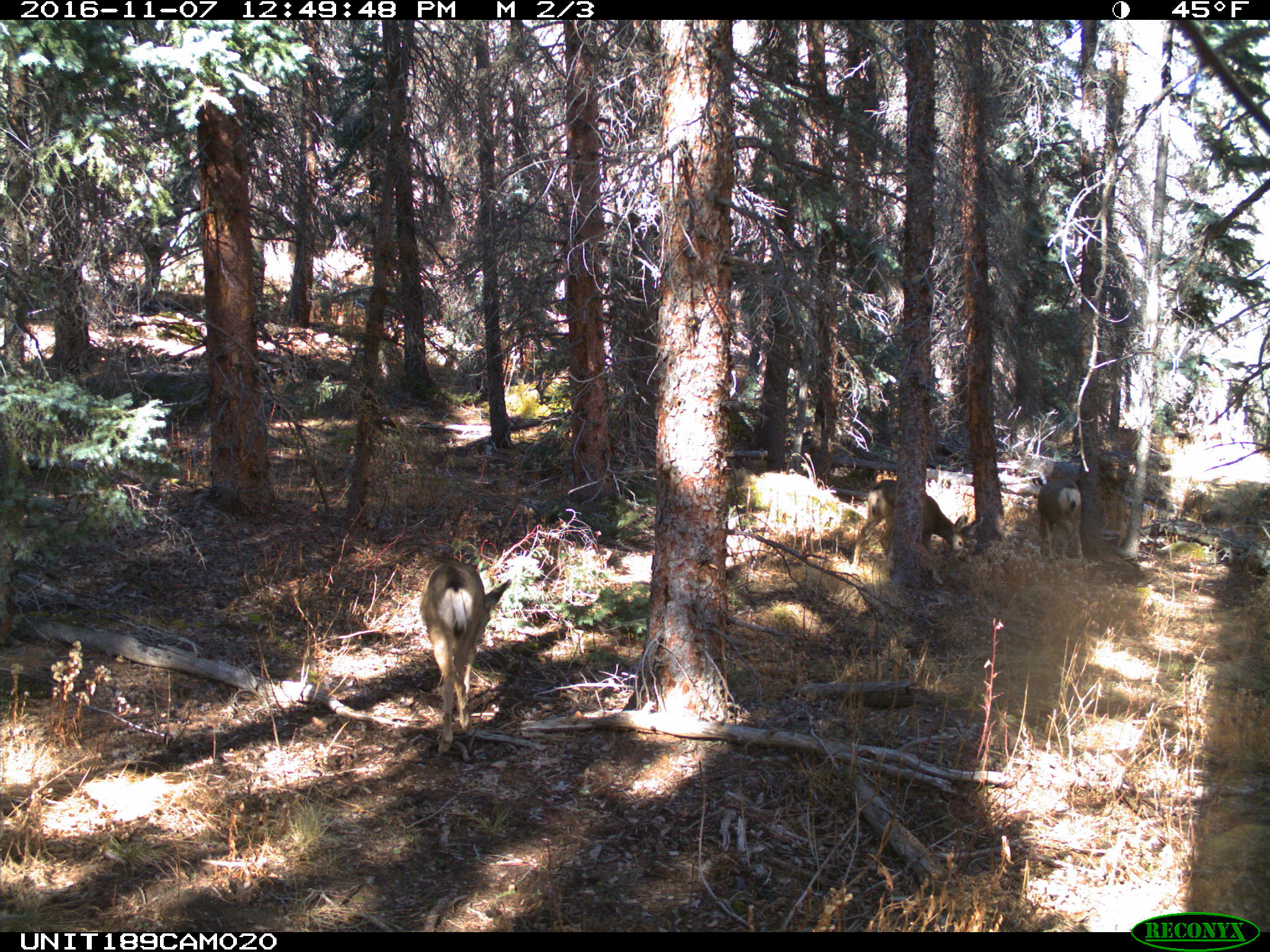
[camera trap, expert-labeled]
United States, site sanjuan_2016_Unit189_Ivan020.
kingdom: Animalia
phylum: Chordata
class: Mammalia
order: Artiodactyla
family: Cervidae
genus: Odocoileus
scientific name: Odocoileus hemionus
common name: mule deer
Odocoileus hemionus (mule deer).